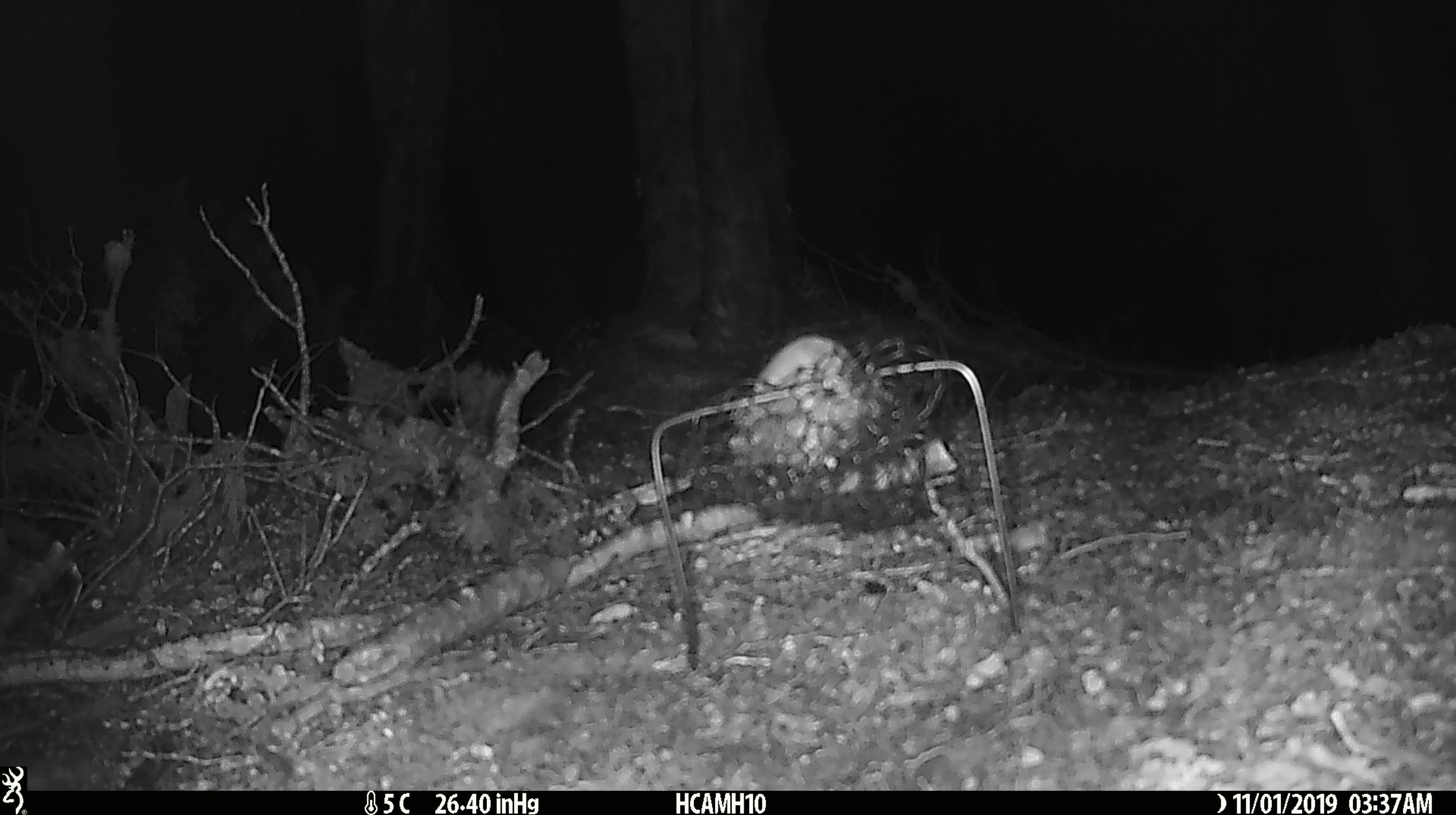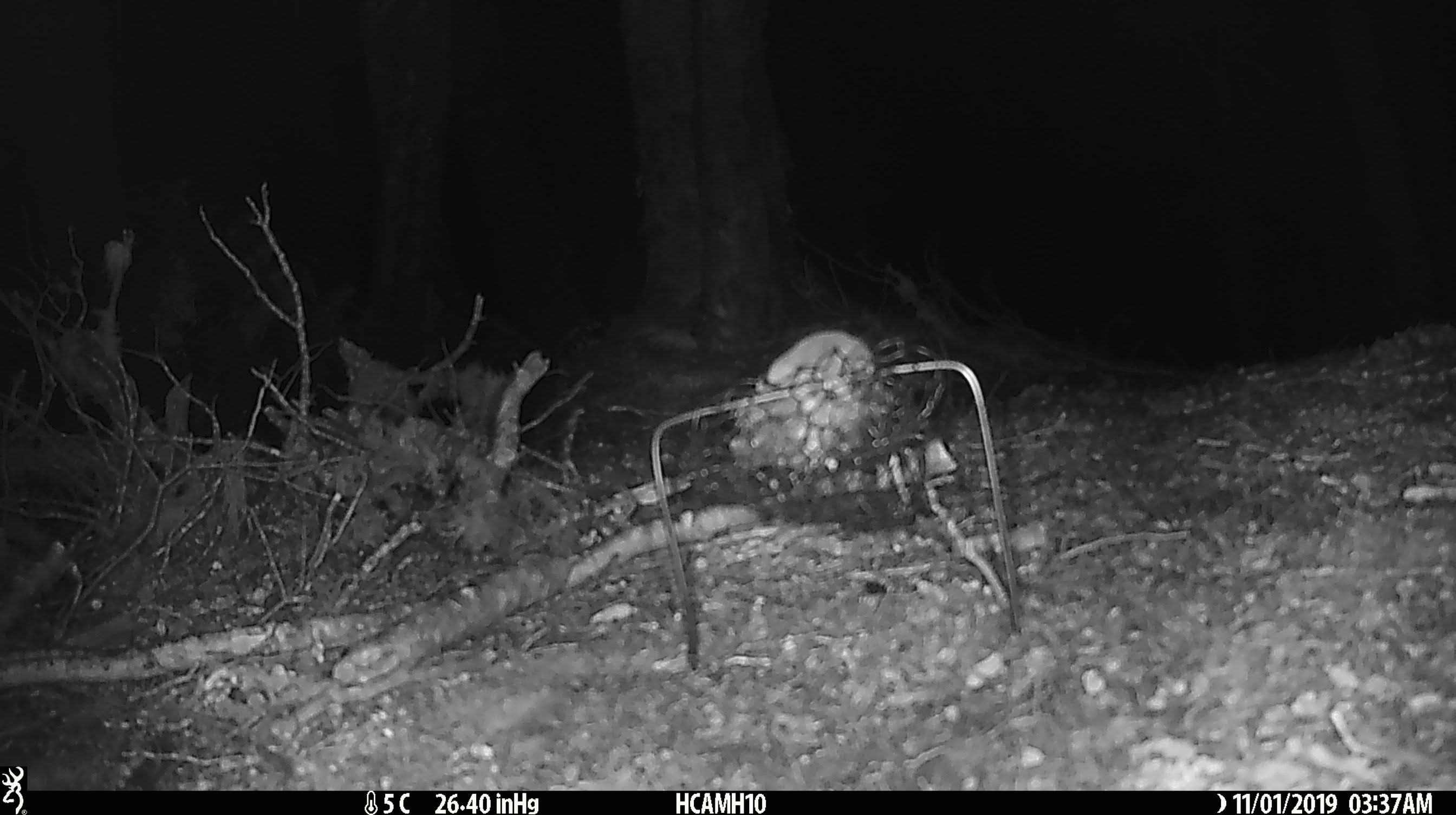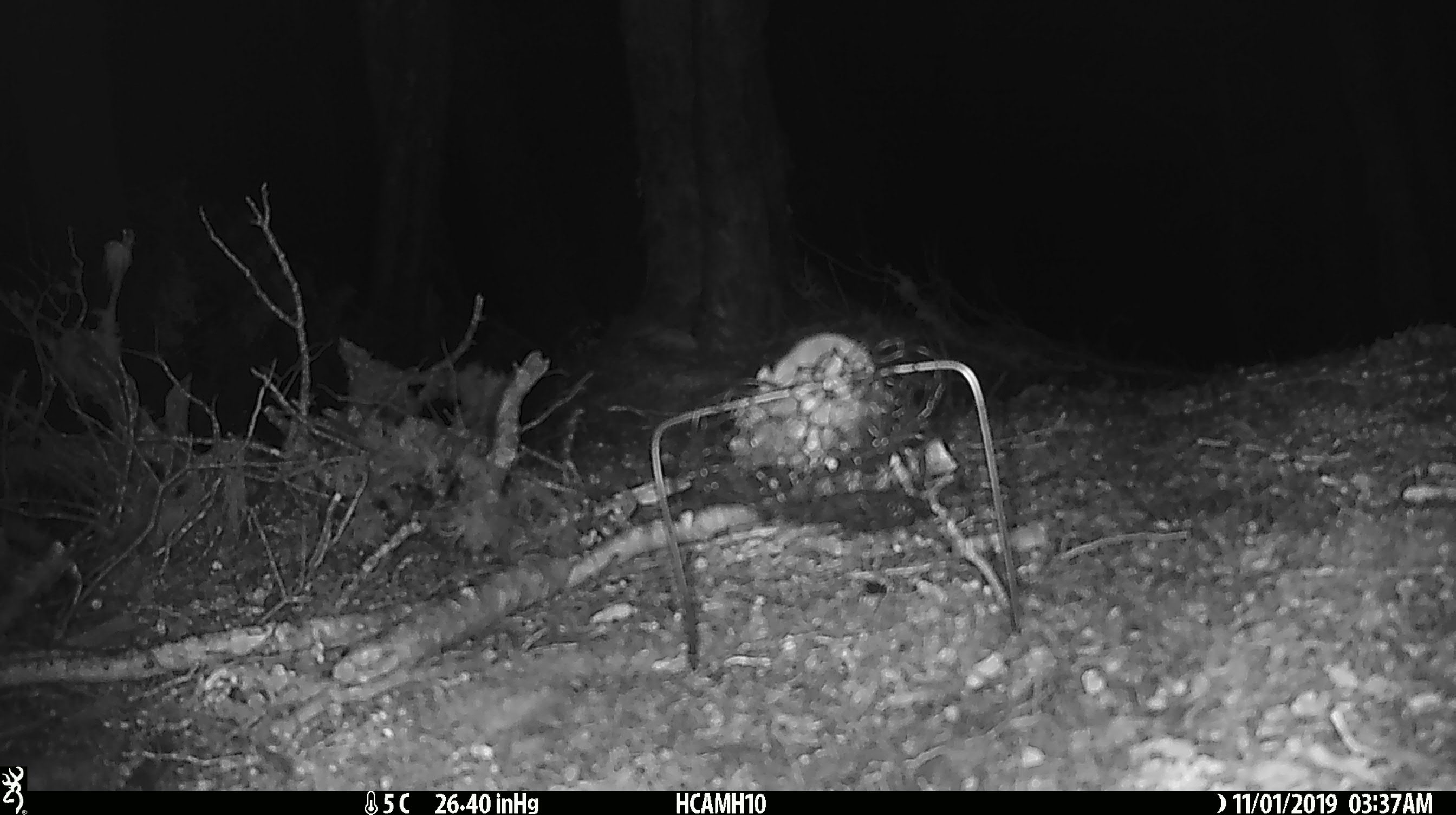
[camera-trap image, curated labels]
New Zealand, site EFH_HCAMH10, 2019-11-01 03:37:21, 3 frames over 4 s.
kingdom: Animalia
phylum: Chordata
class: Mammalia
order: Rodentia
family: Muridae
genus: Mus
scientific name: Mus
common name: mouse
Mouse (Mus).